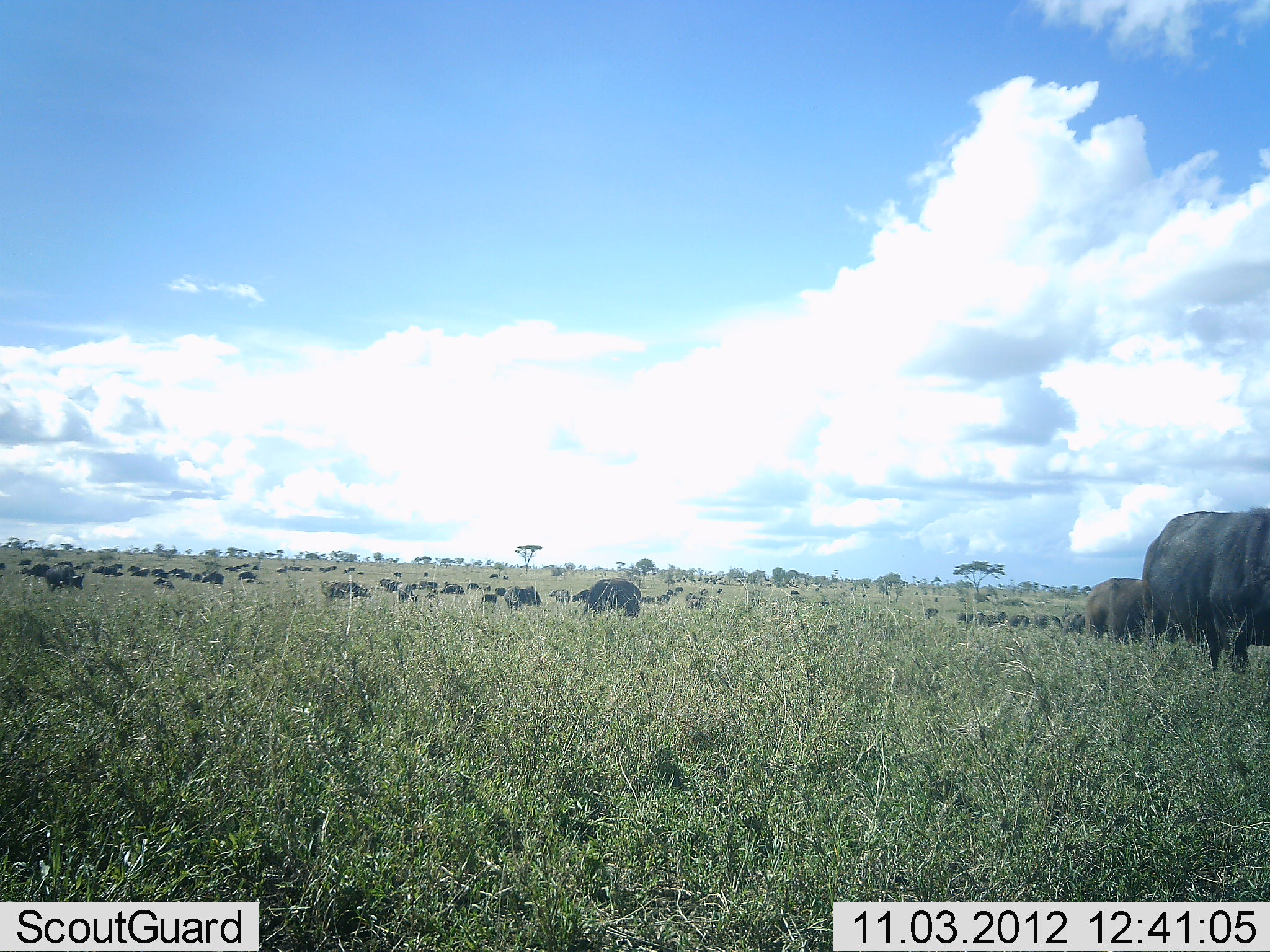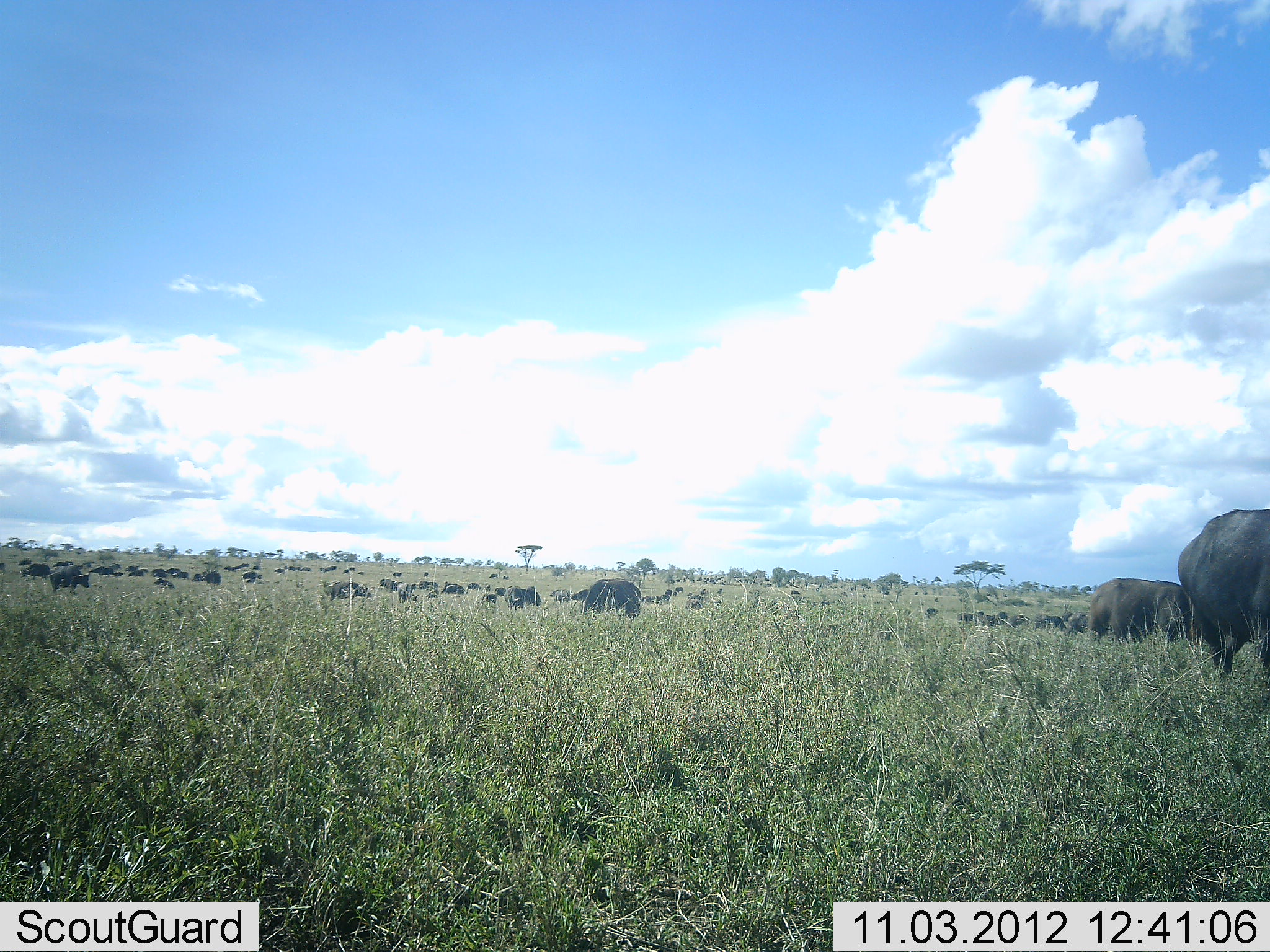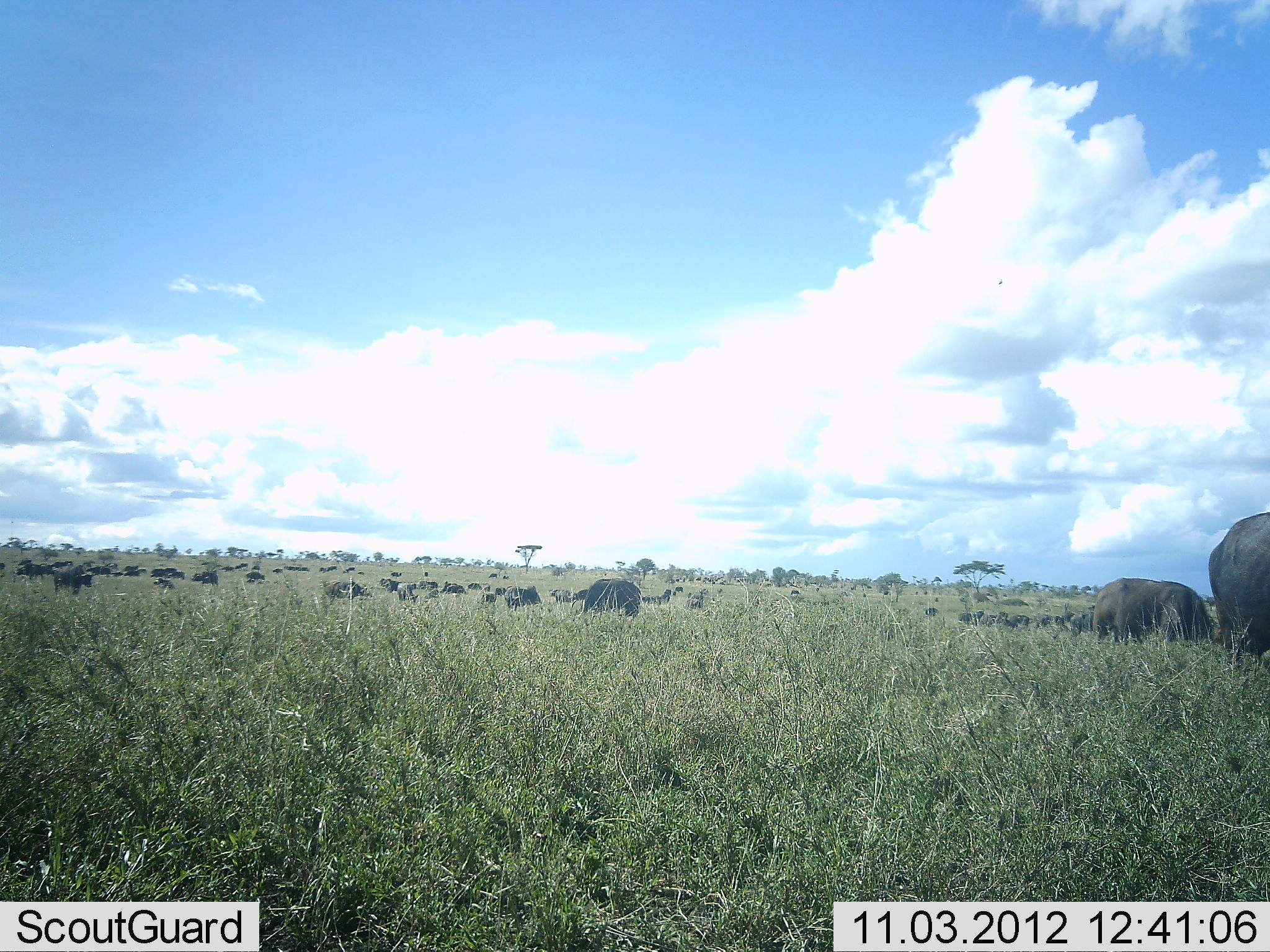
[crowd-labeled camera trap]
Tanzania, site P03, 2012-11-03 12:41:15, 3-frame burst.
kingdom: Animalia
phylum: Chordata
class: Mammalia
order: Artiodactyla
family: Bovidae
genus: Syncerus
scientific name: Syncerus caffer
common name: cape buffalo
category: buffalo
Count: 51+.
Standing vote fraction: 50%.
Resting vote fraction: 10%.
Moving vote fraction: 60%.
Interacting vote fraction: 0%.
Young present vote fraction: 10%.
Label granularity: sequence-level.